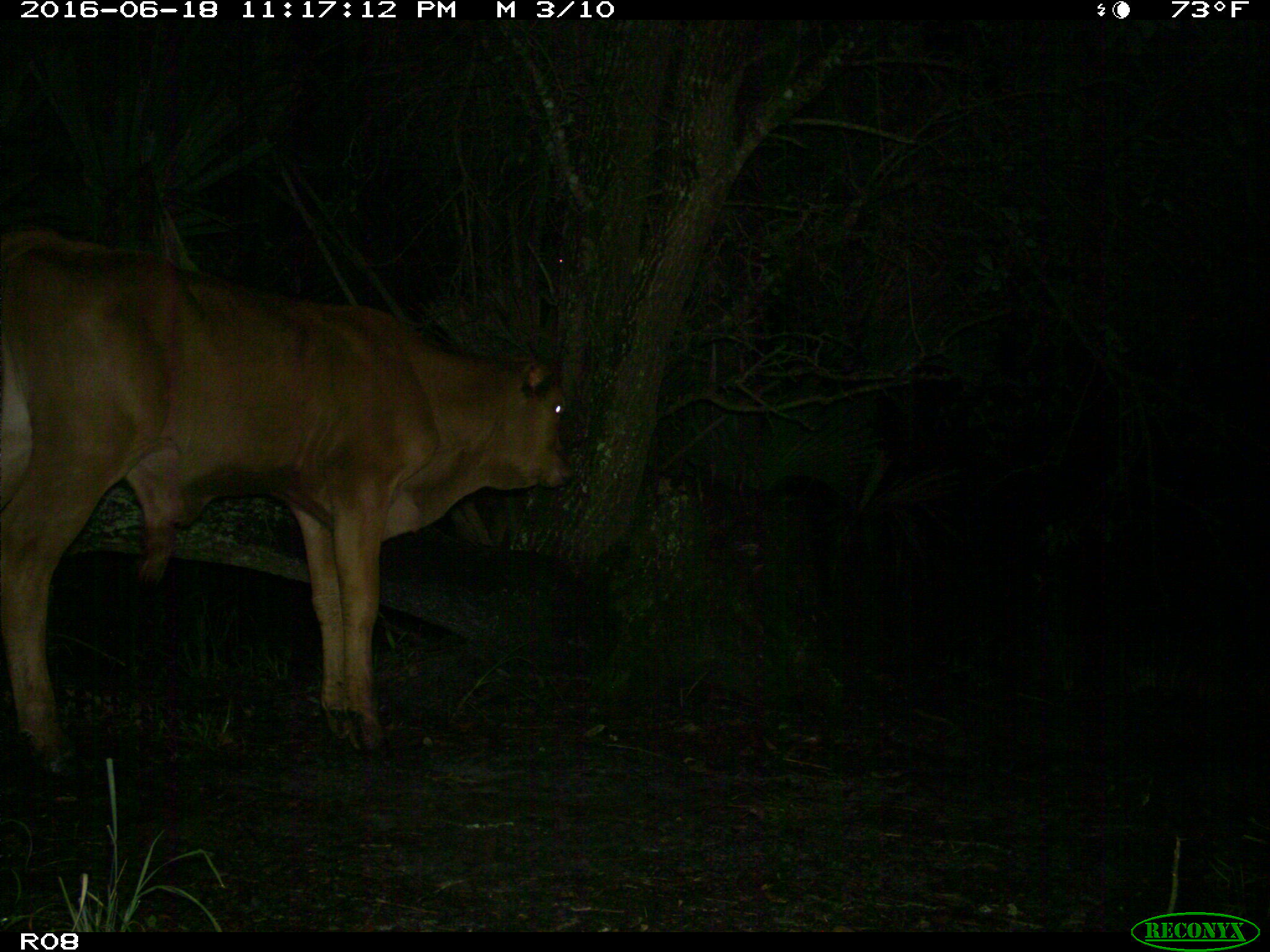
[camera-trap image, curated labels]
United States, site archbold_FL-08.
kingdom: Animalia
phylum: Chordata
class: Mammalia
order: Artiodactyla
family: Bovidae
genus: Bos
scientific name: Bos taurus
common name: domestic cow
Bos taurus (domestic cow).